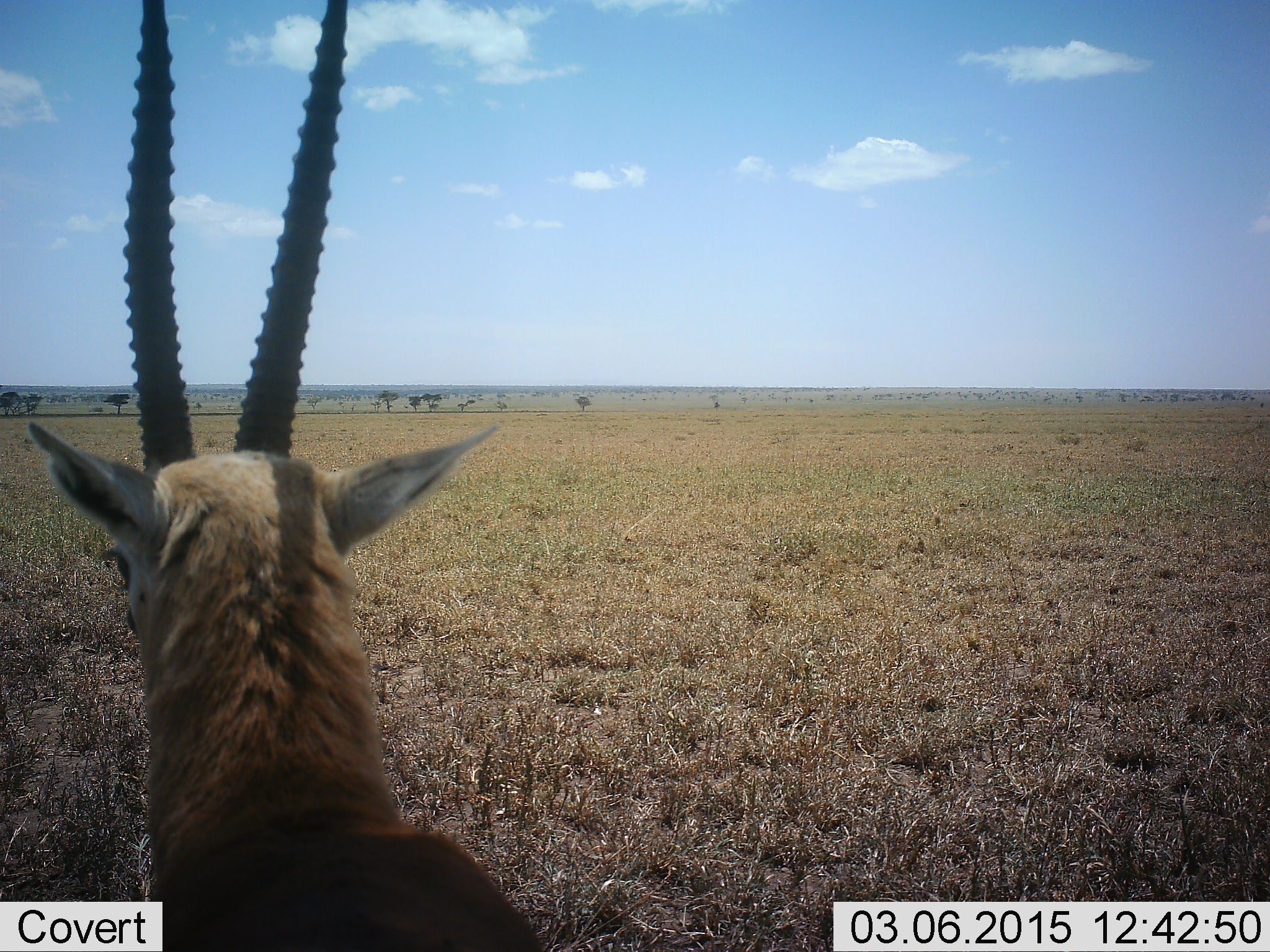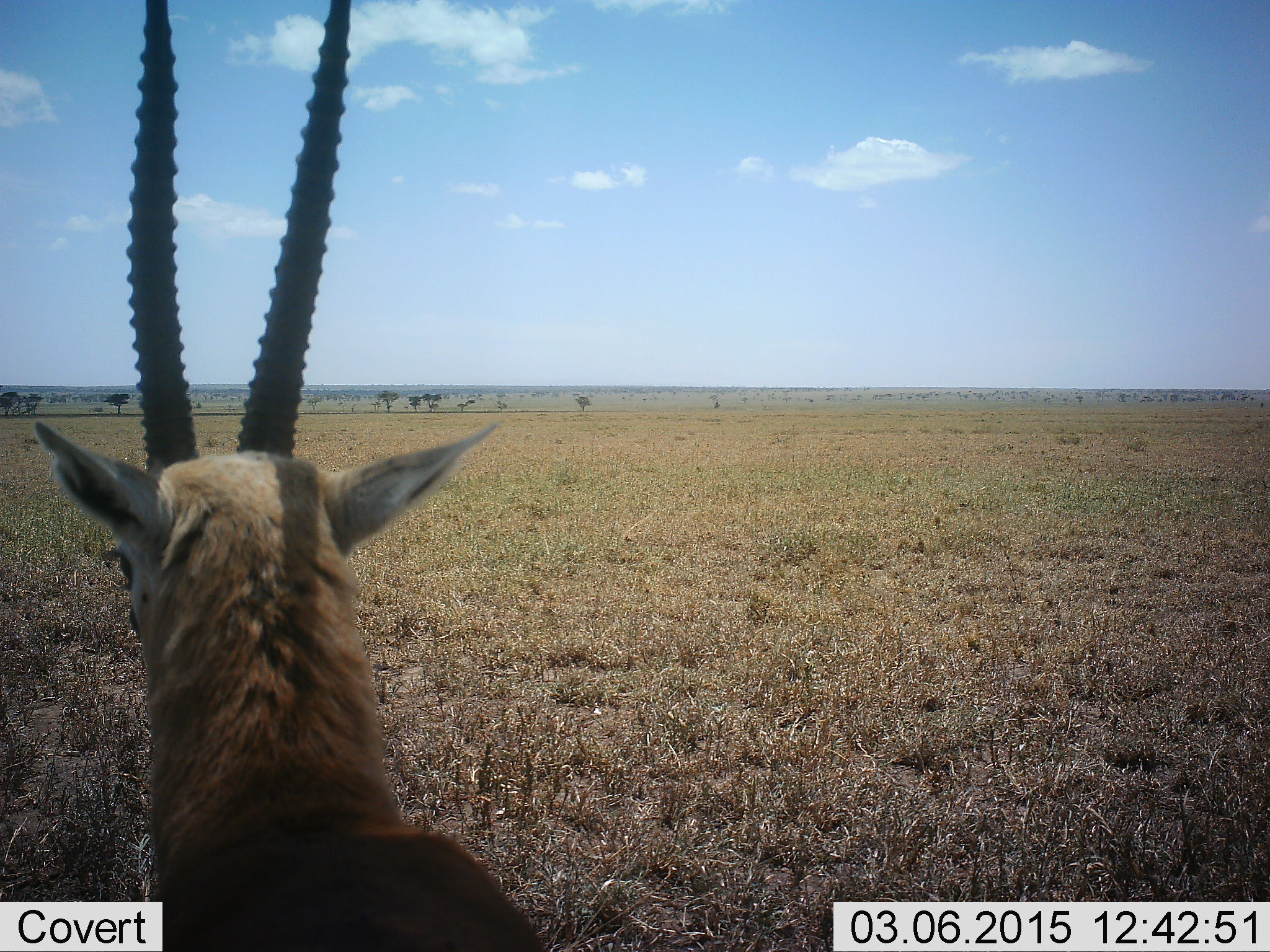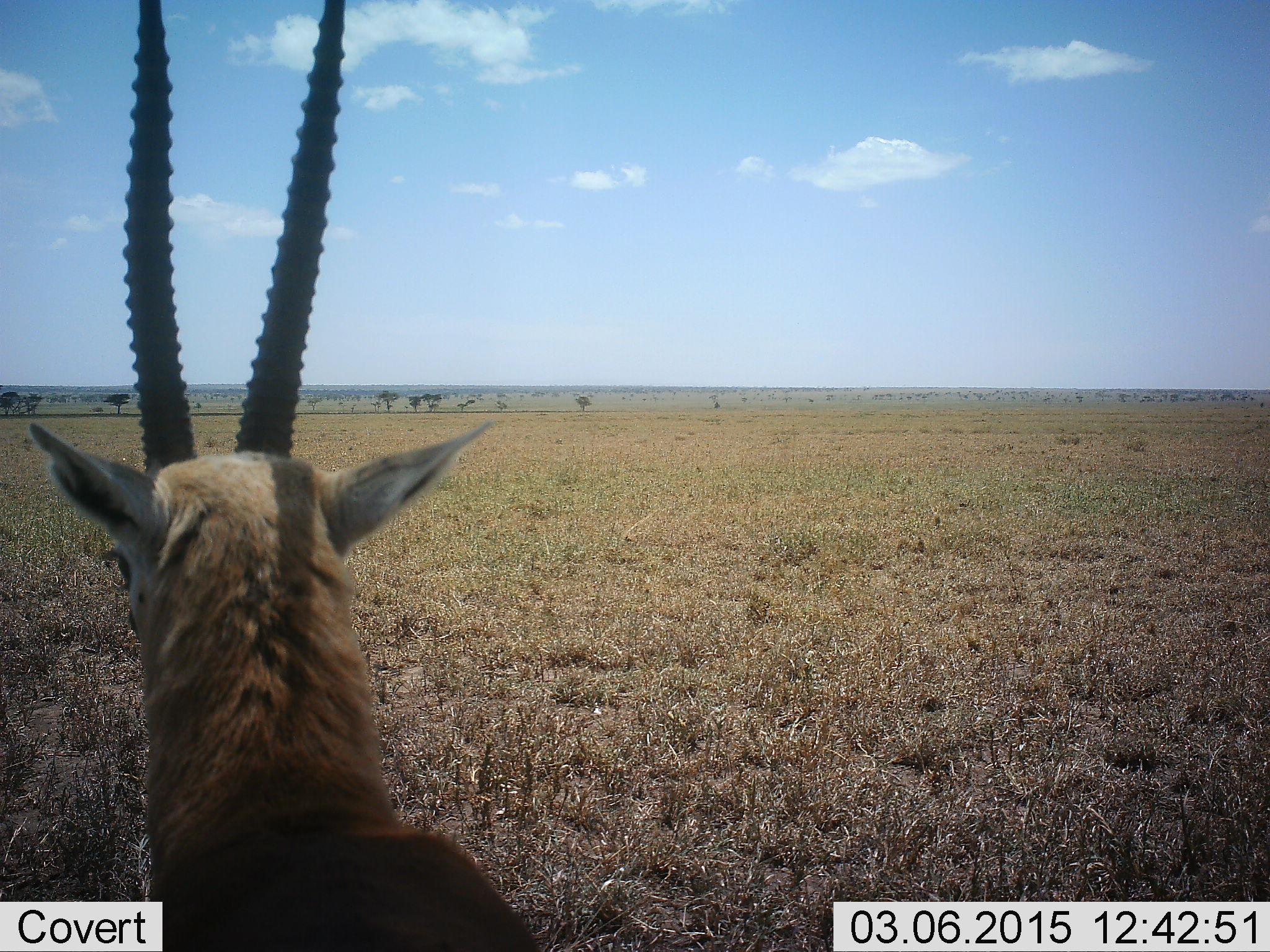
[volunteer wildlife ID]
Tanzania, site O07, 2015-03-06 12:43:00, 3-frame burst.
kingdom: Animalia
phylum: Chordata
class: Mammalia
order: Artiodactyla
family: Bovidae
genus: Eudorcas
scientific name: Eudorcas thomsonii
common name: thomson's gazelle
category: gazellethomsons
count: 1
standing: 100%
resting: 0%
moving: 0%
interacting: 0%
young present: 0%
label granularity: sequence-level